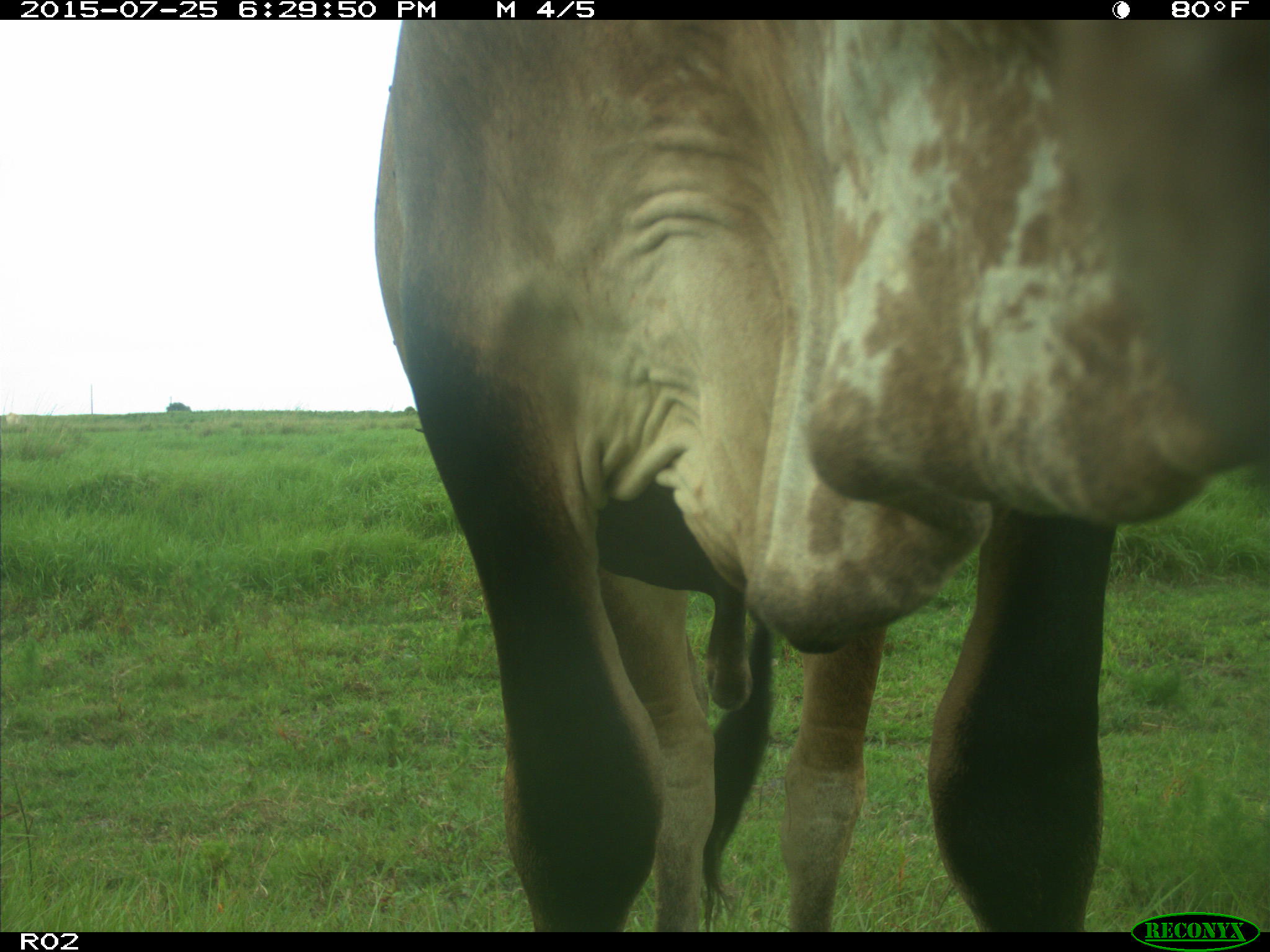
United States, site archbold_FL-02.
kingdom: Animalia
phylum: Chordata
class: Mammalia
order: Artiodactyla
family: Bovidae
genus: Bos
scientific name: Bos taurus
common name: domestic cow